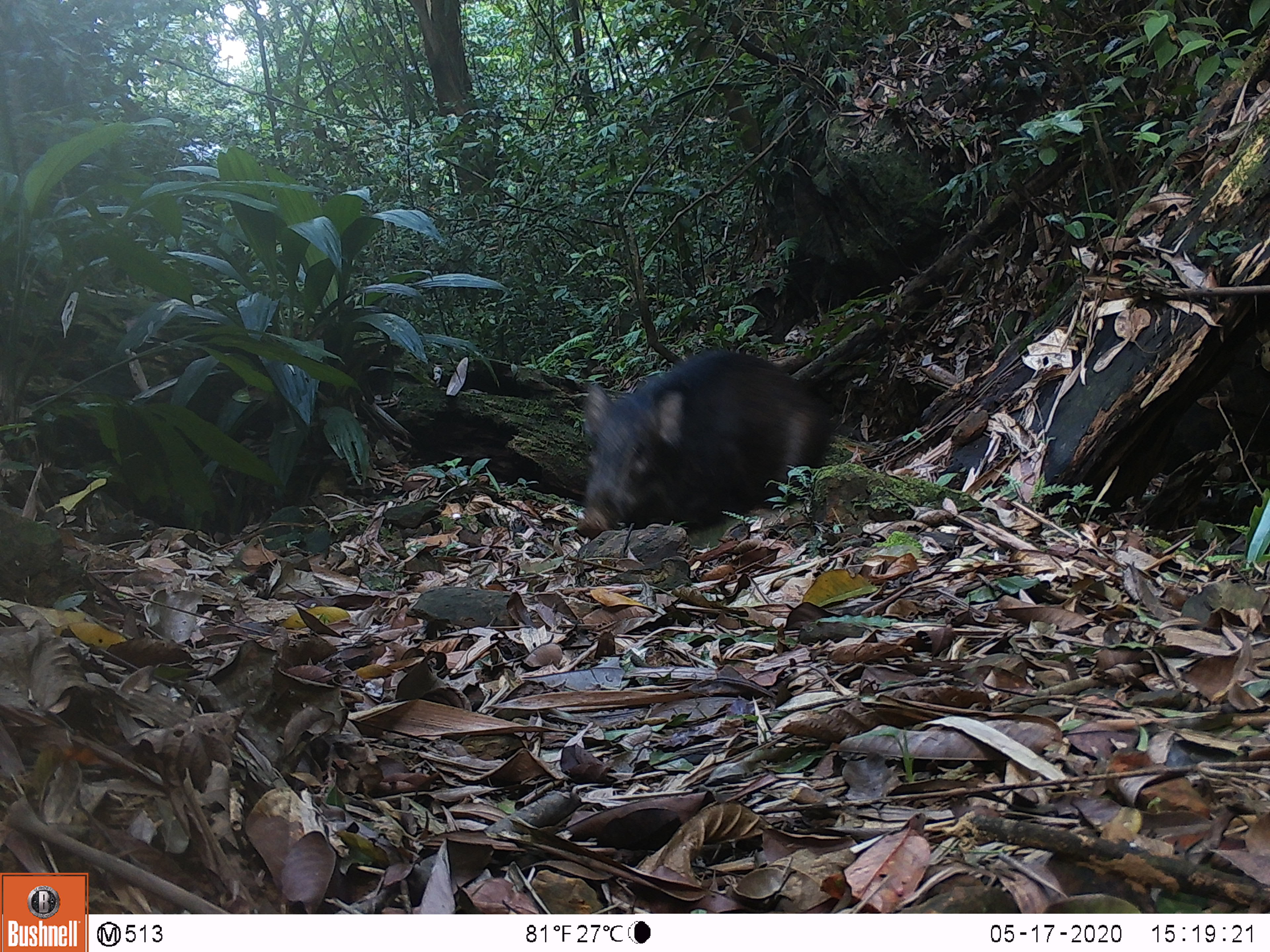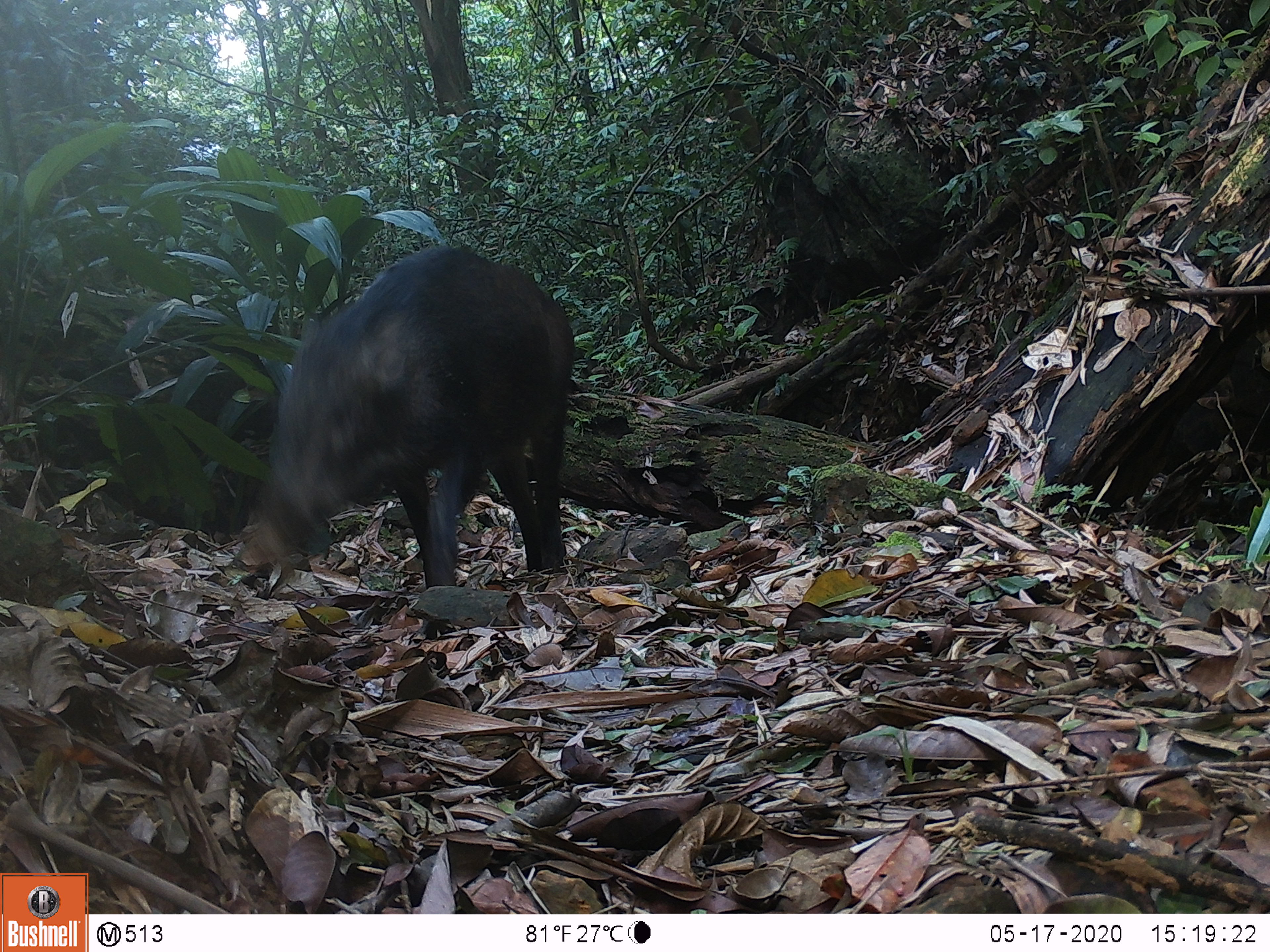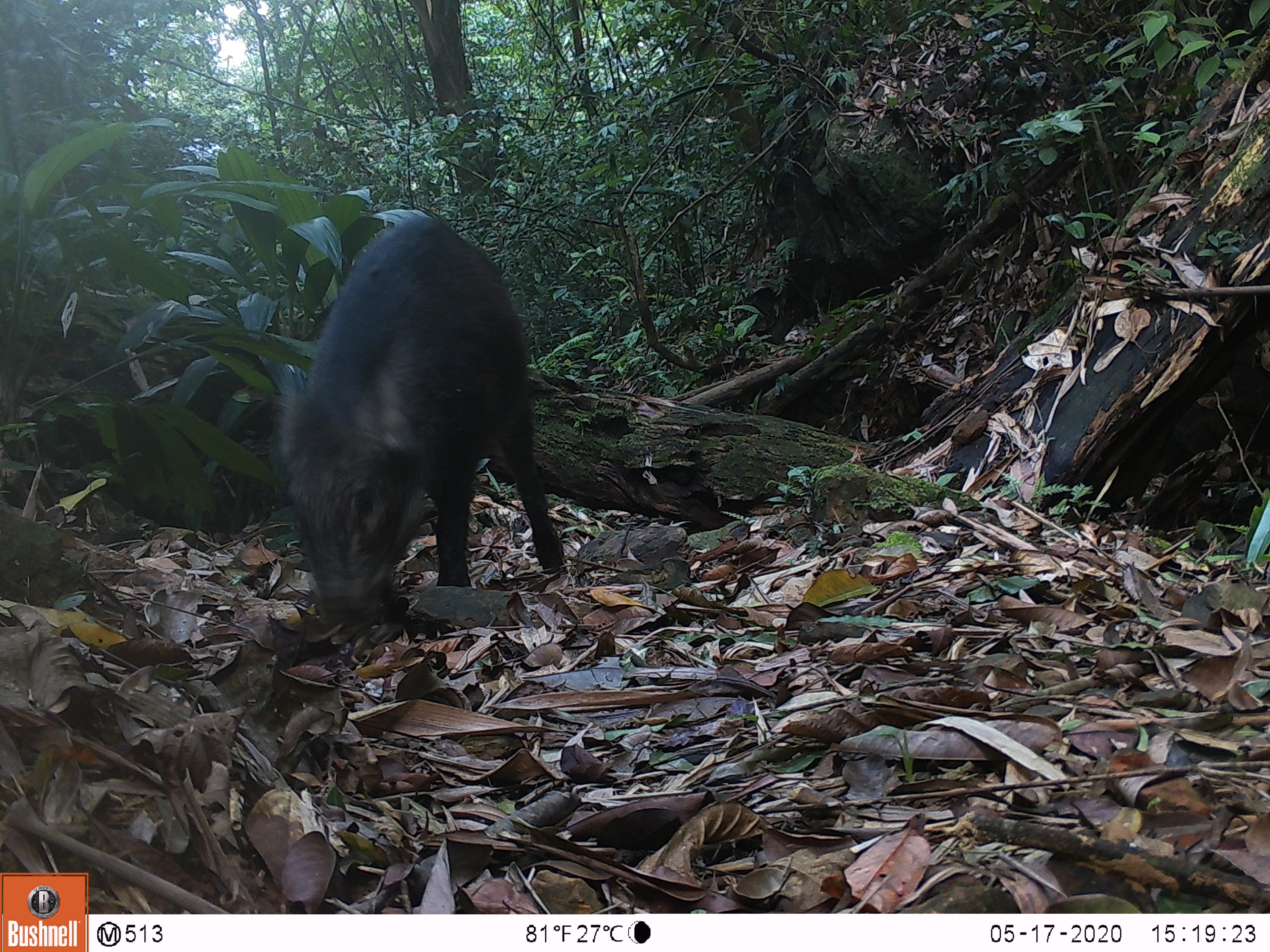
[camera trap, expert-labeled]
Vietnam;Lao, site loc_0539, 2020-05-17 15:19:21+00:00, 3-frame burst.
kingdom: Animalia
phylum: Chordata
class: Mammalia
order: Artiodactyla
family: Suidae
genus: Sus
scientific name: Sus scrofa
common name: eurasian wild pig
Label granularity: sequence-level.